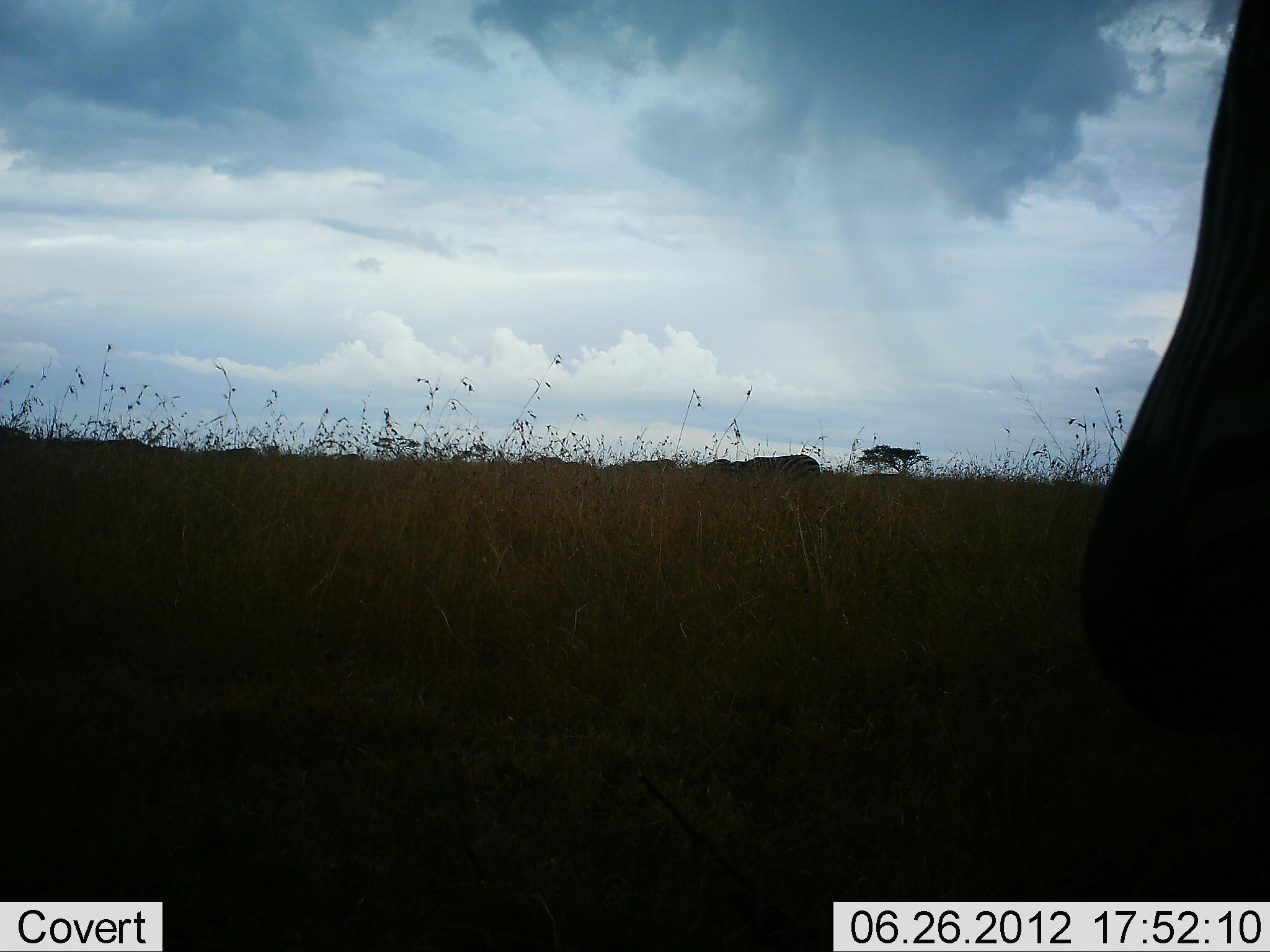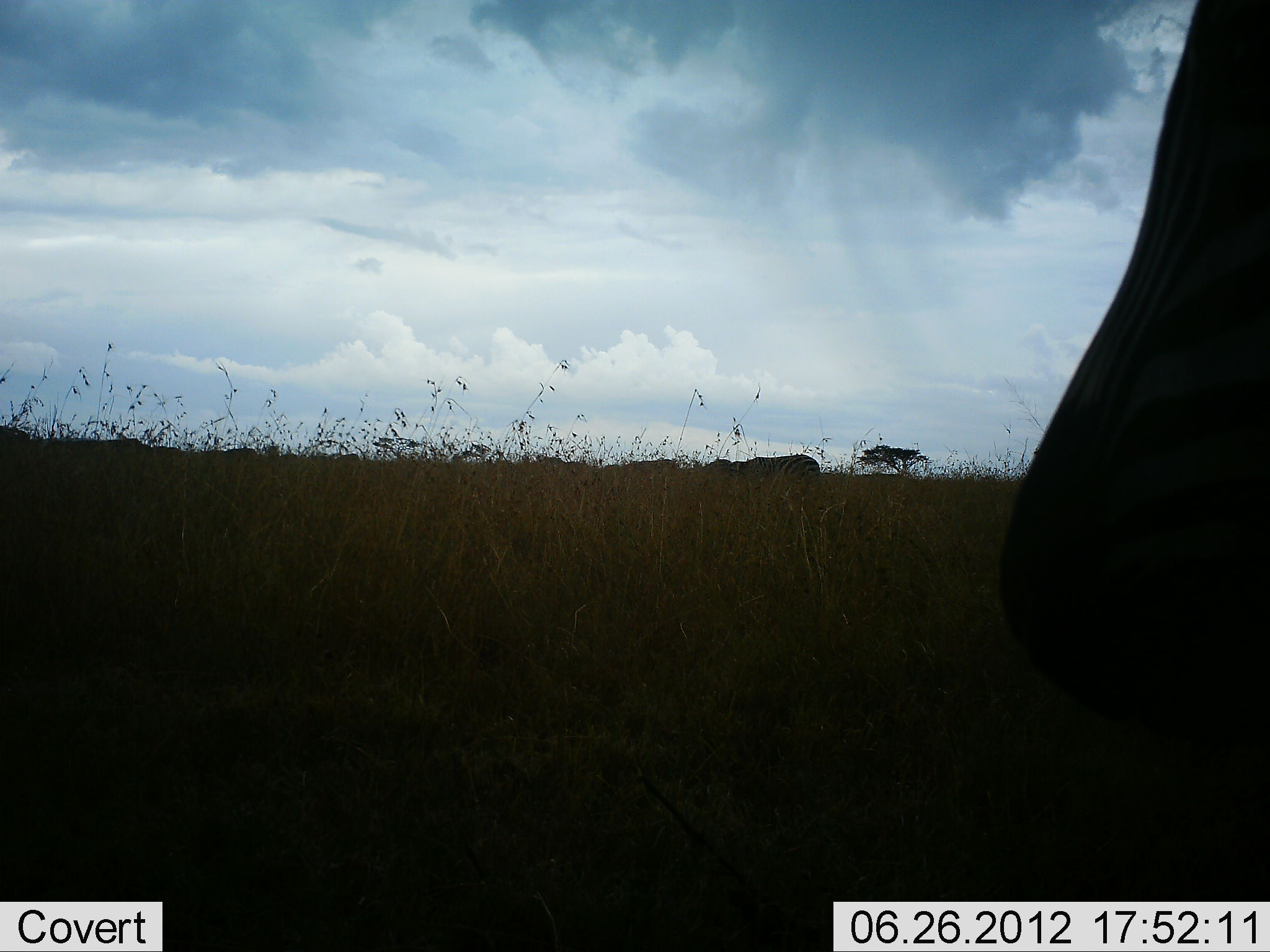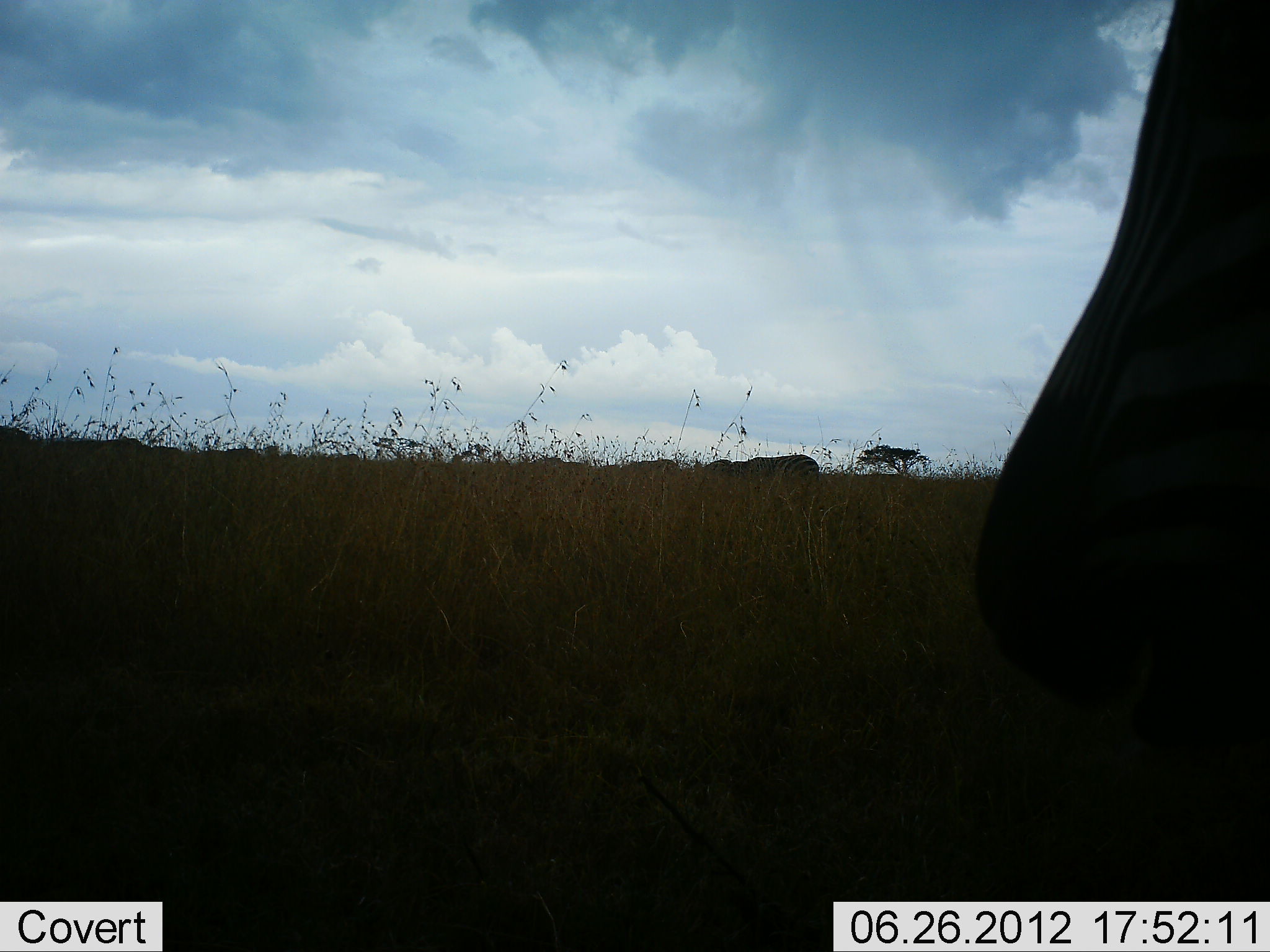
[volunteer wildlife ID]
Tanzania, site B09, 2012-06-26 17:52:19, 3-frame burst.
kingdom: Animalia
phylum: Chordata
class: Mammalia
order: Perissodactyla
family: Equidae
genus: Equus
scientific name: Equus quagga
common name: plains zebra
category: zebra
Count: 3.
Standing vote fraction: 50%.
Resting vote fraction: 10%.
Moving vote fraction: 20%.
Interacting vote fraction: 0%.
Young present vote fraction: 0%.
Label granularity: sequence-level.